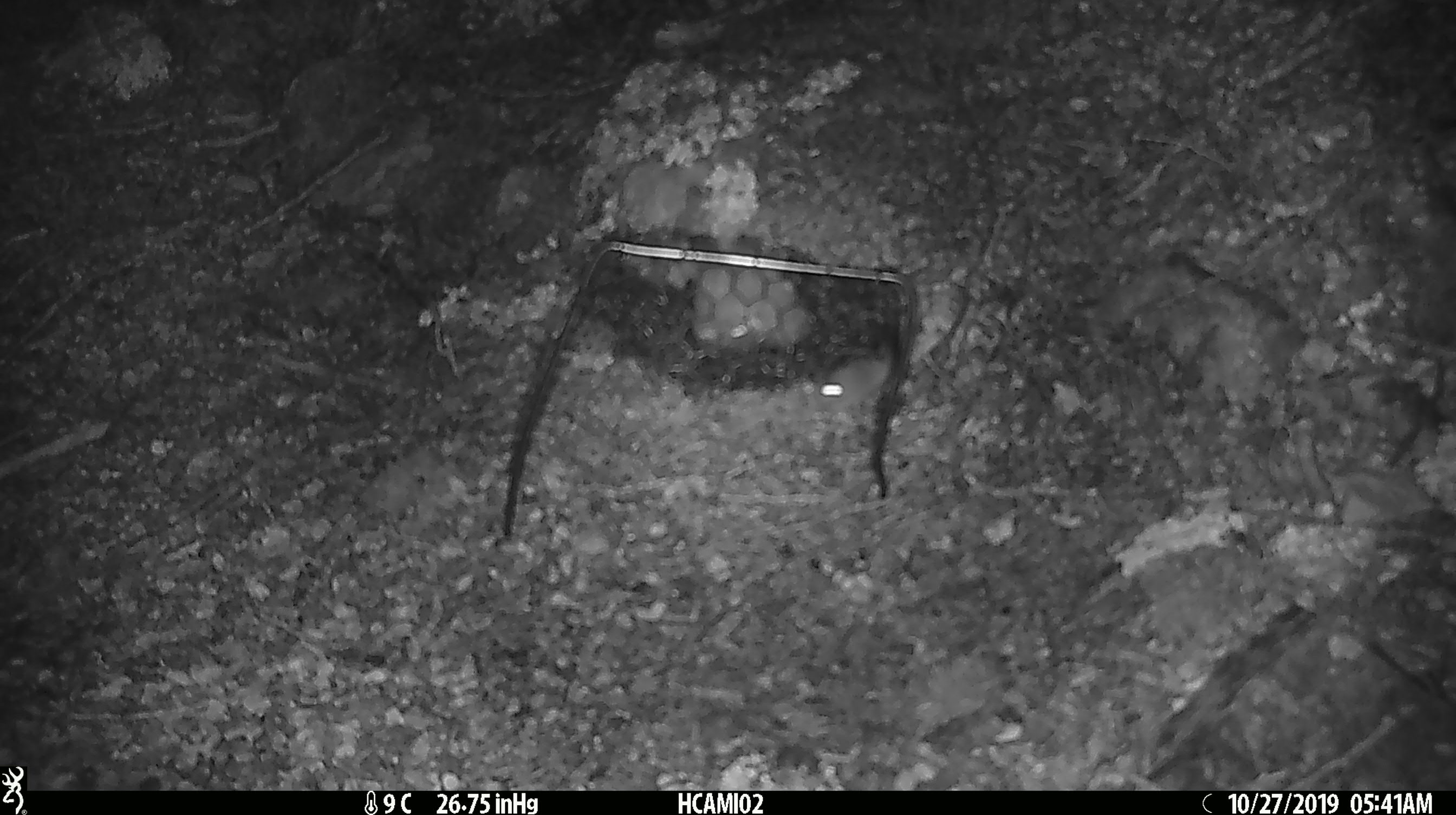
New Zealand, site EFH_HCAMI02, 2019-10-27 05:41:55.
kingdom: Animalia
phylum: Chordata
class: Mammalia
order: Rodentia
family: Muridae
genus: Mus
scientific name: Mus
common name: mouse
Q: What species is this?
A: Mouse (Mus).